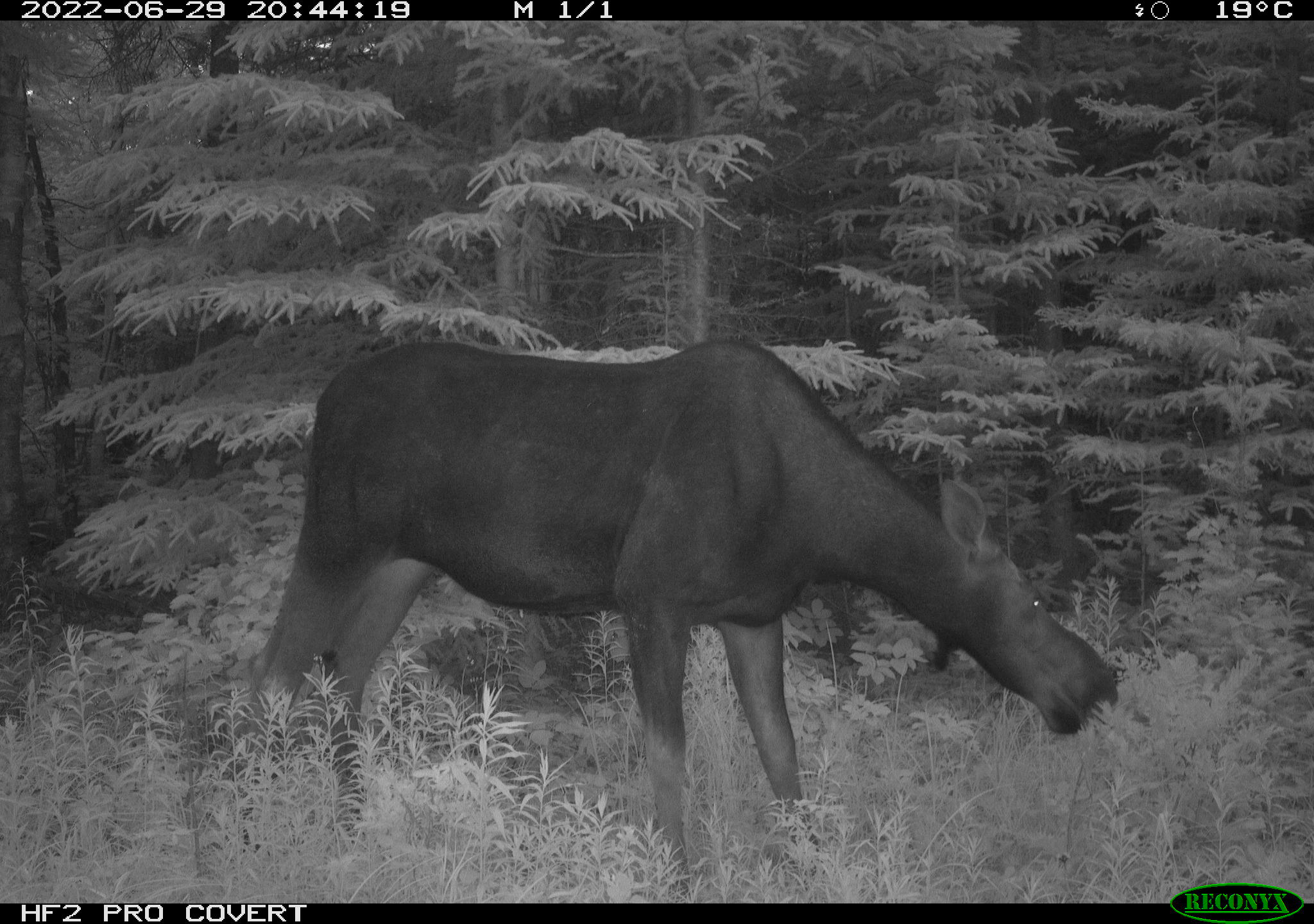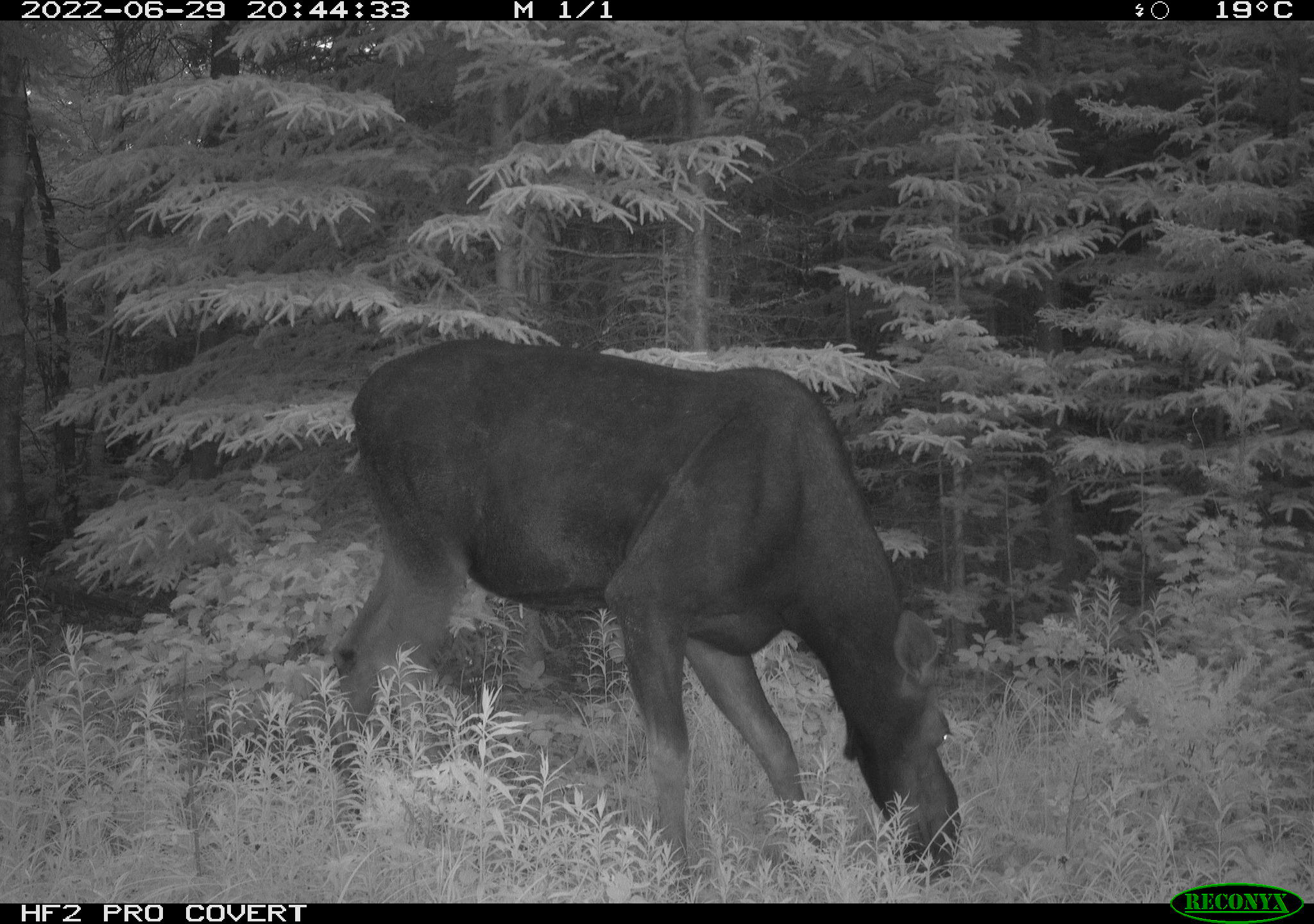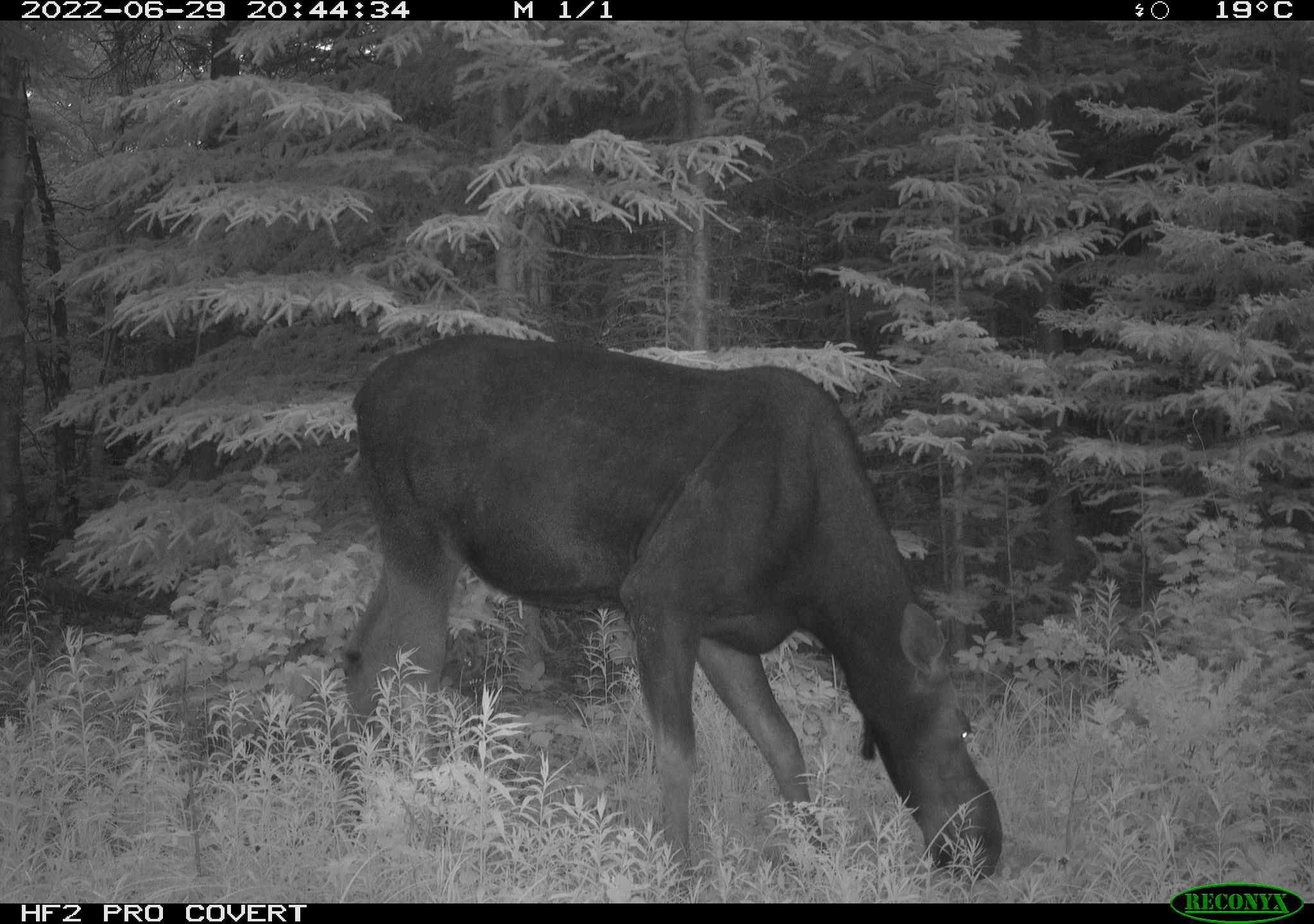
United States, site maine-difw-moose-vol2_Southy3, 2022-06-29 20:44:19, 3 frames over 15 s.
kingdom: Animalia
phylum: Chordata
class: Mammalia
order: Artiodactyla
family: Cervidae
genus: Alces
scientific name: Alces alces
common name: moose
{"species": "moose (Alces alces)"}